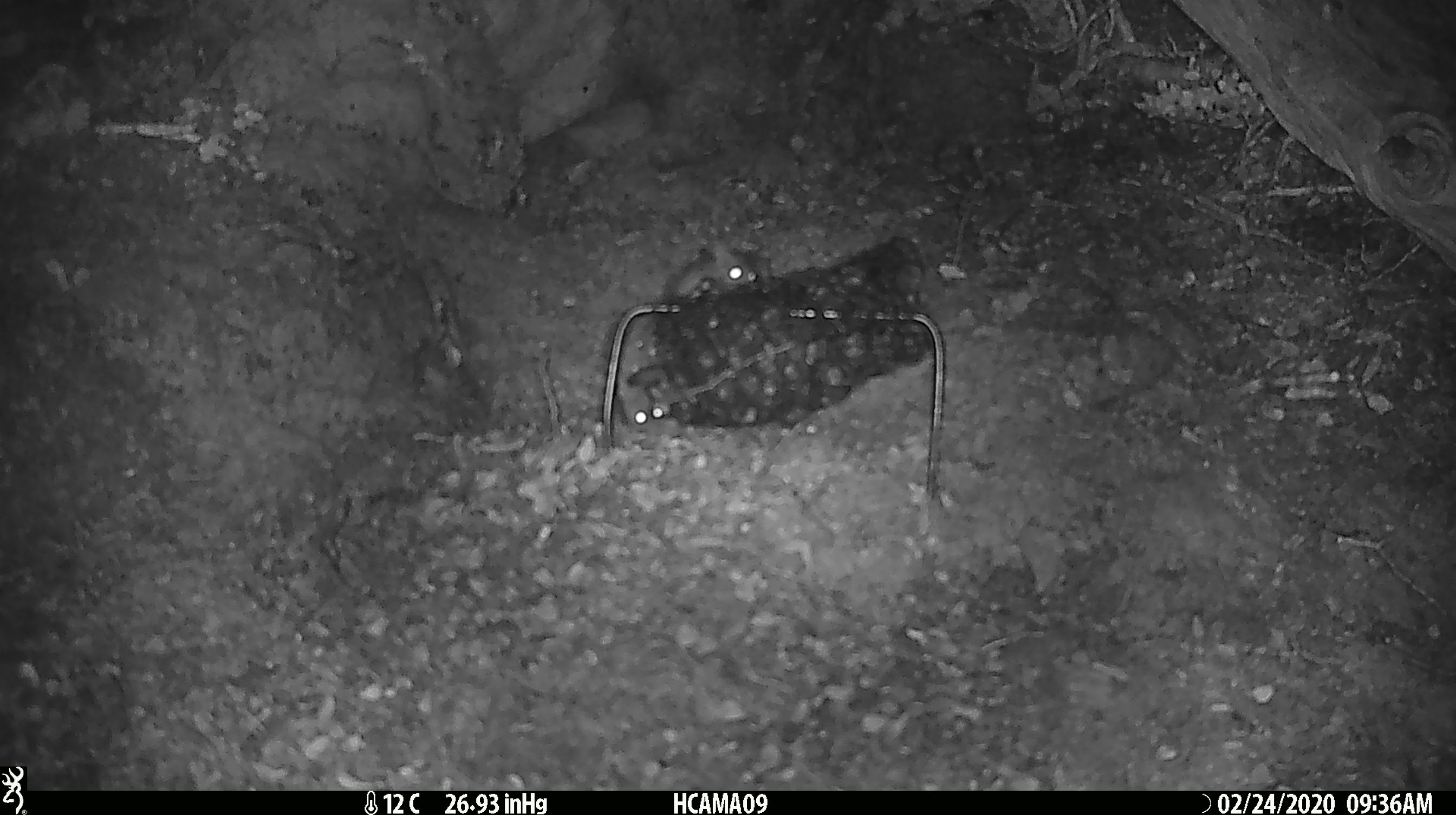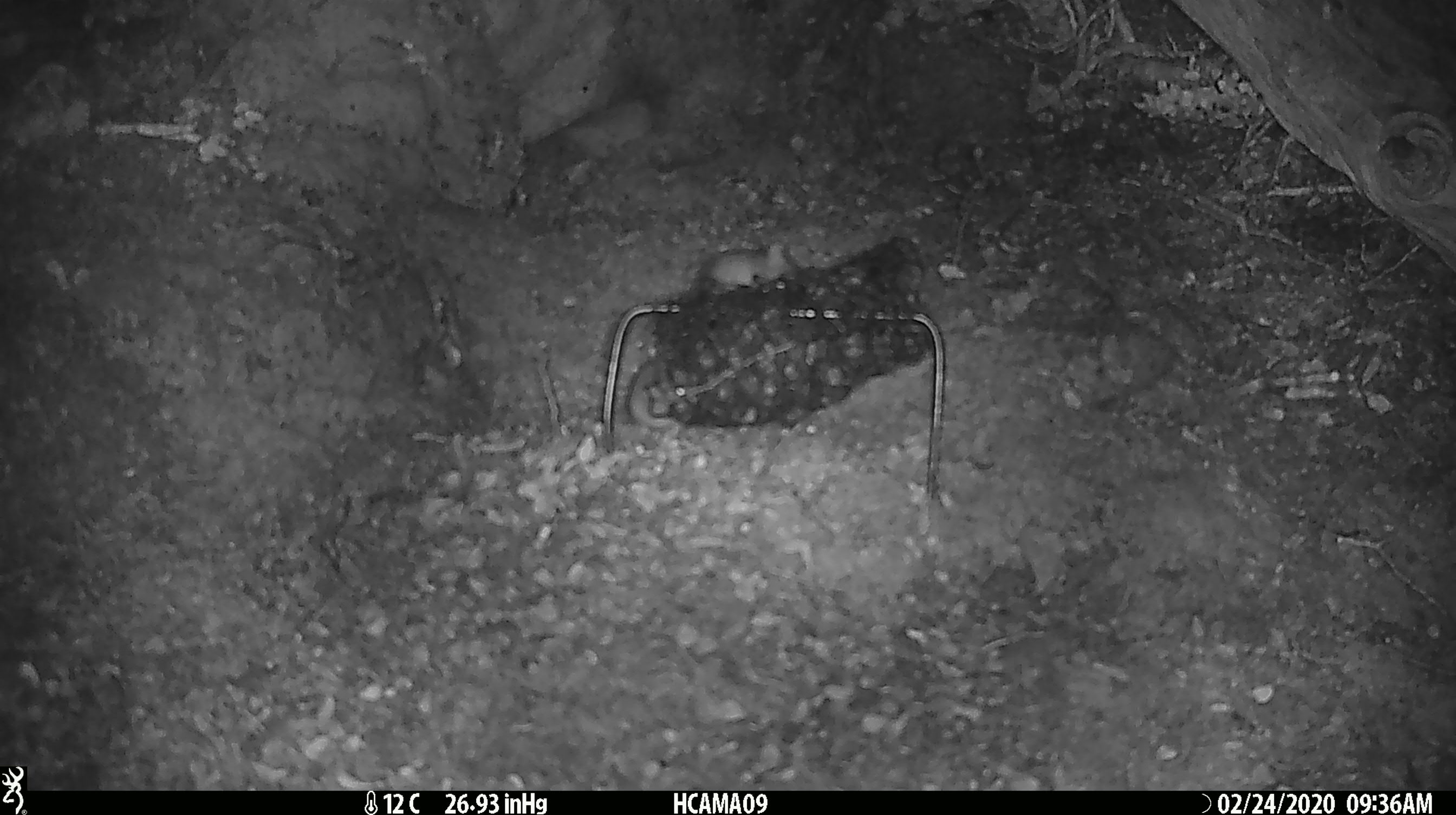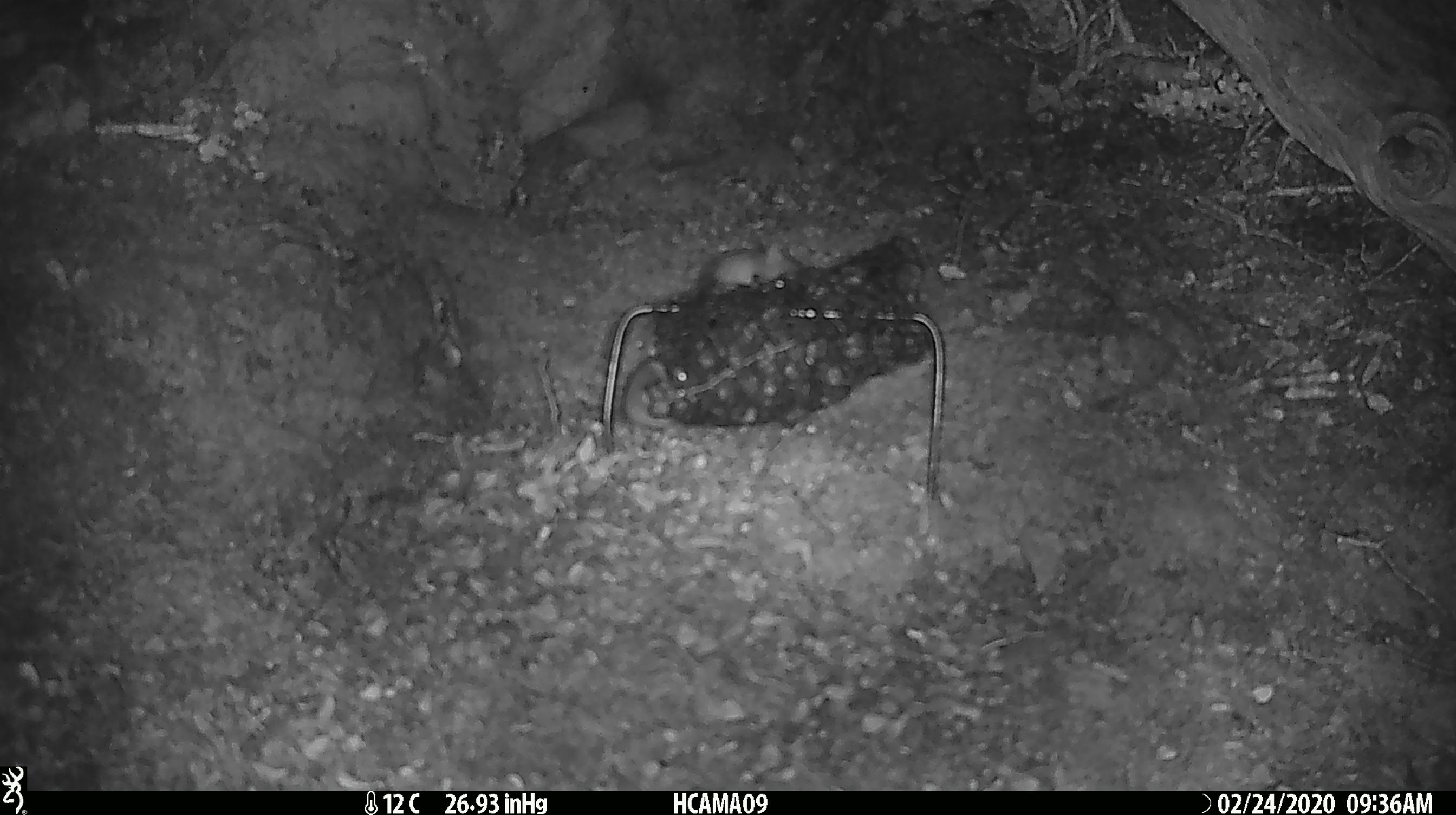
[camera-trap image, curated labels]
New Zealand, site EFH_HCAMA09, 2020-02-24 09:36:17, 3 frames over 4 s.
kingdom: Animalia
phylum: Chordata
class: Mammalia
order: Rodentia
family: Muridae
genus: Mus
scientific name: Mus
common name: mouse